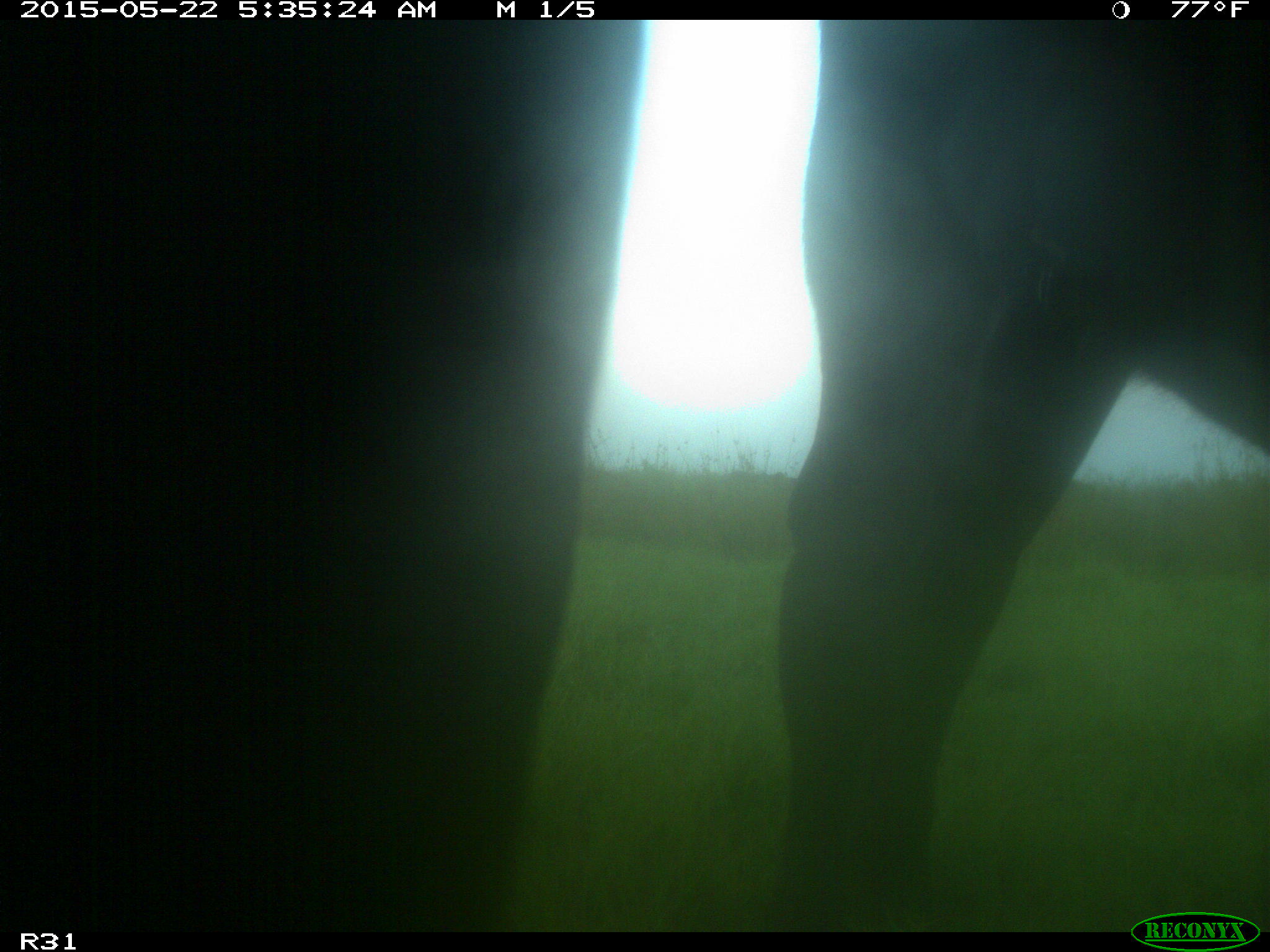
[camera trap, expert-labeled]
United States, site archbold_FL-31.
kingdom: Animalia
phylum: Chordata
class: Mammalia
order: Artiodactyla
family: Bovidae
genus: Bos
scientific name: Bos taurus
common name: domestic cow